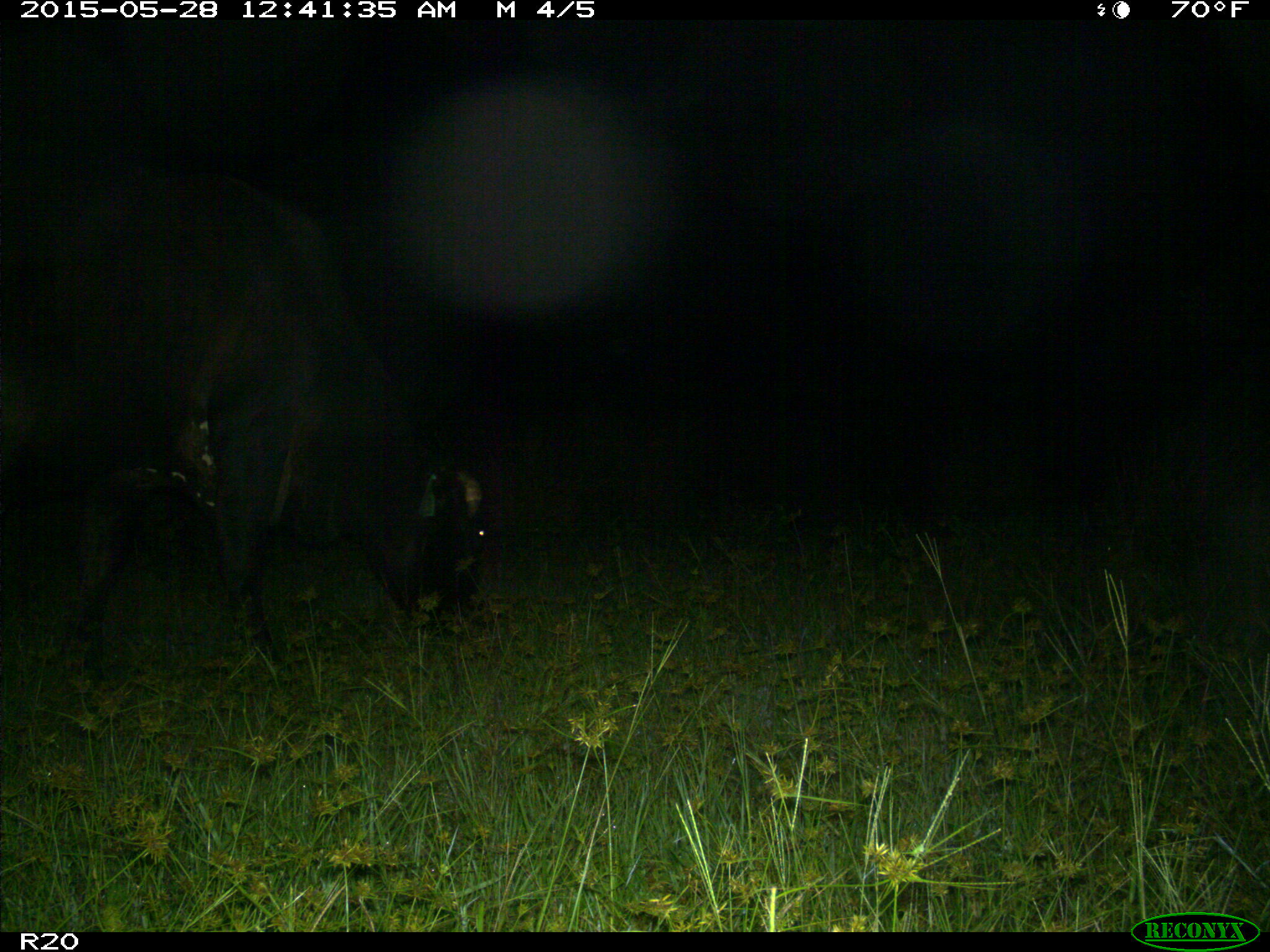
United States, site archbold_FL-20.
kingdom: Animalia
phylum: Chordata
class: Mammalia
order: Artiodactyla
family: Bovidae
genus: Bos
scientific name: Bos taurus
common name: domestic cow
Bos taurus (domestic cow).